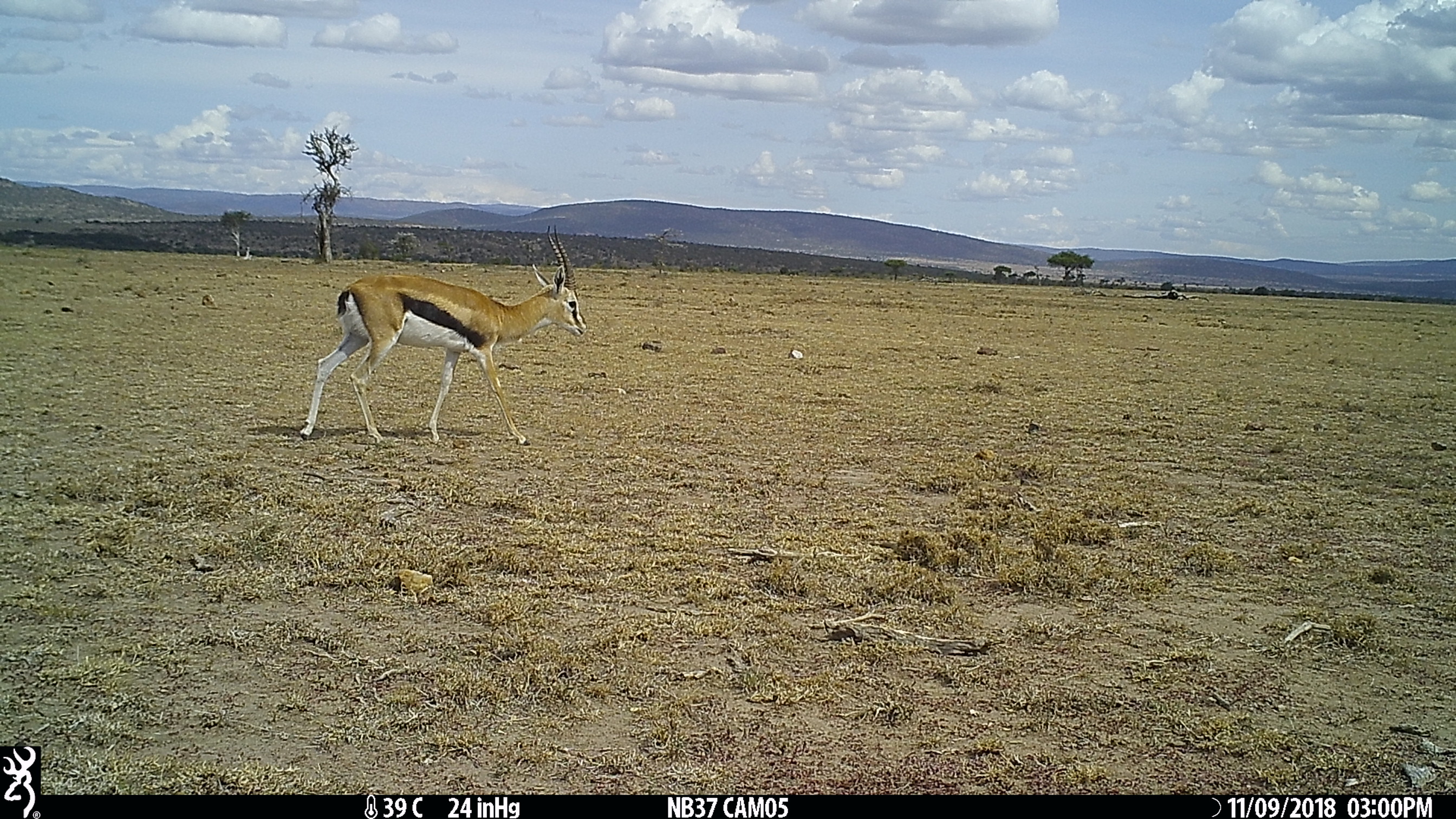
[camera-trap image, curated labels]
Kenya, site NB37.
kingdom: Animalia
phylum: Chordata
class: Mammalia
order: Artiodactyla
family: Bovidae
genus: Eudorcas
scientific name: Eudorcas thomsonii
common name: thomon's gazelle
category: gazelle thomsons